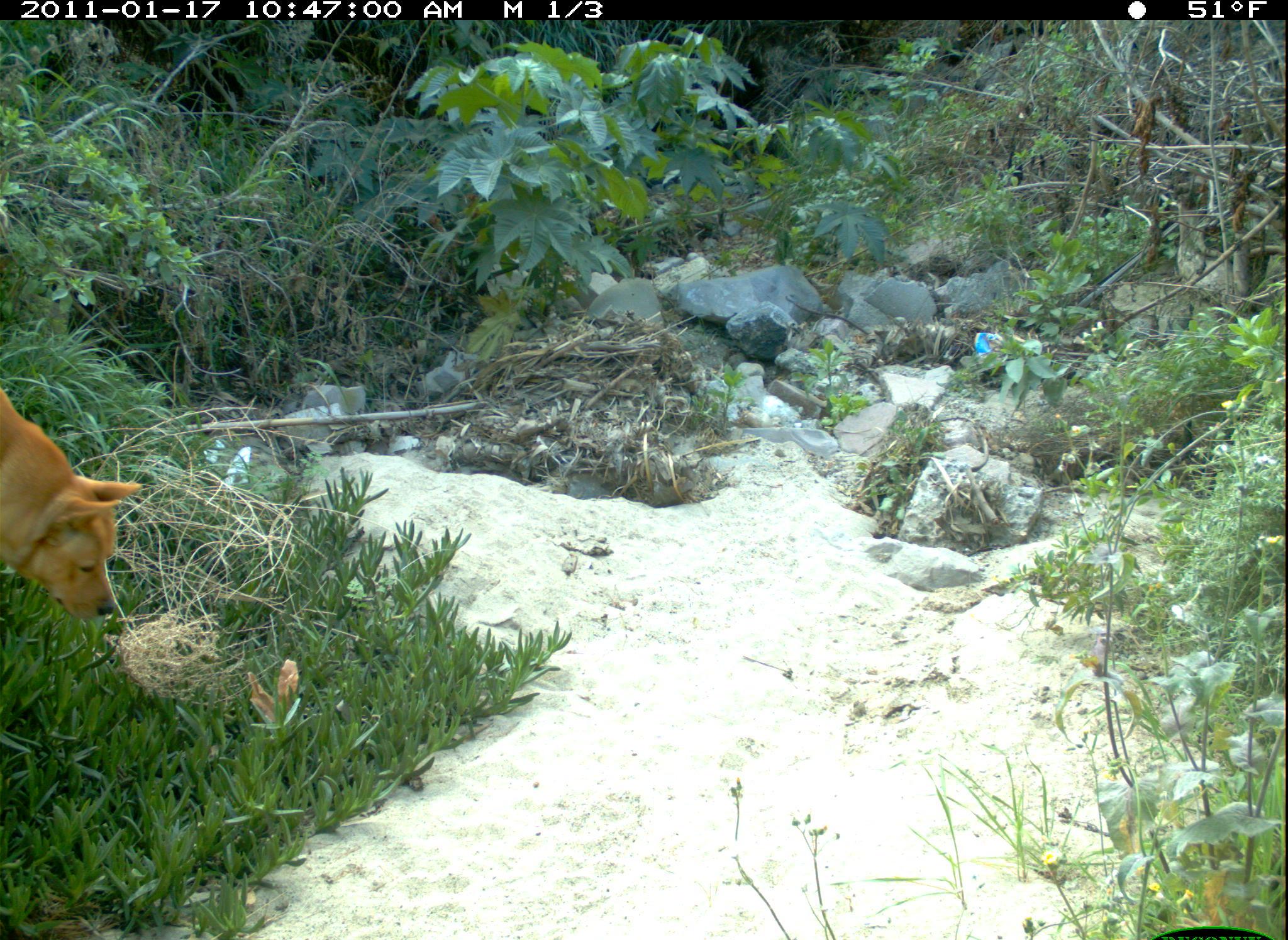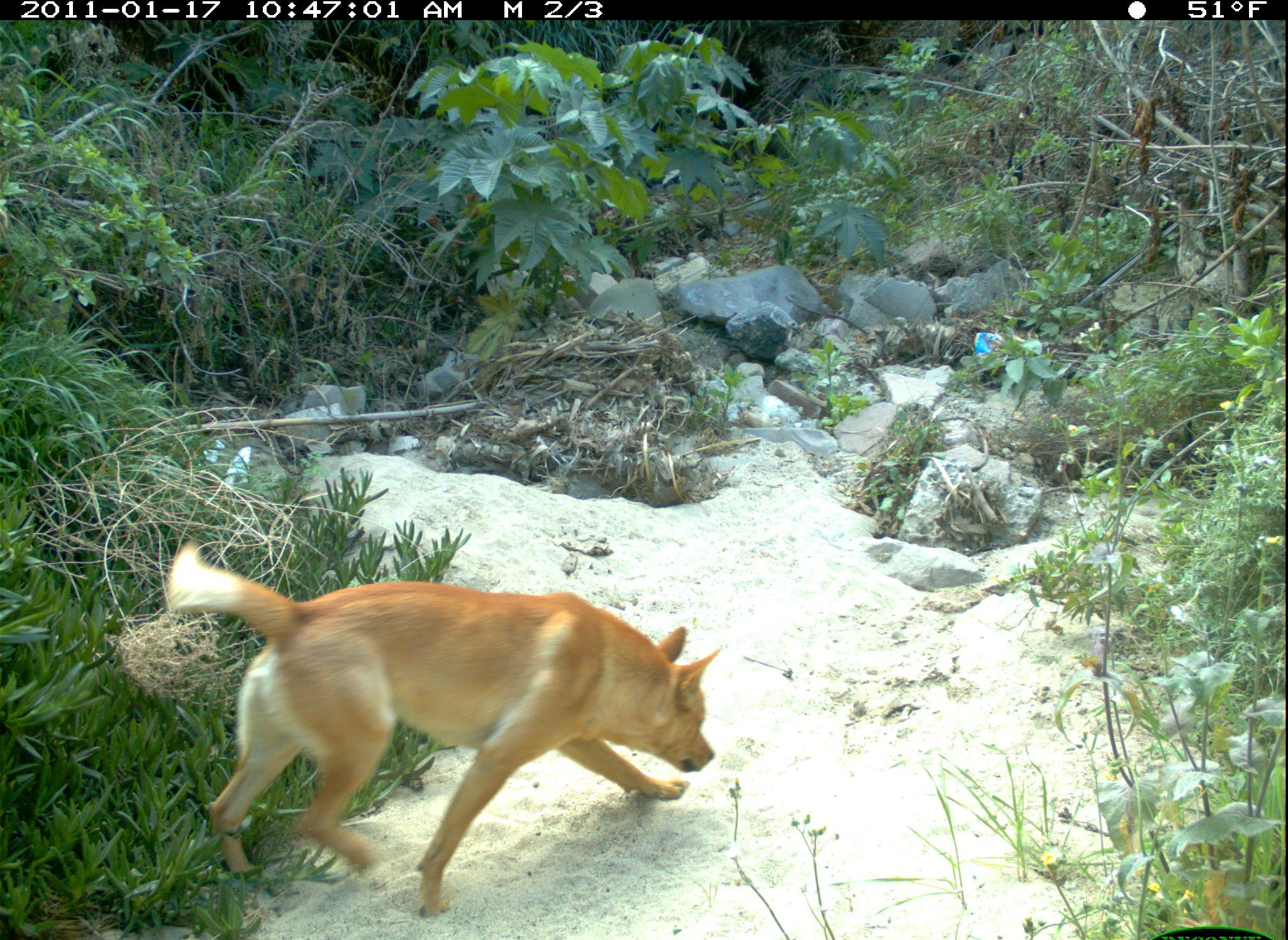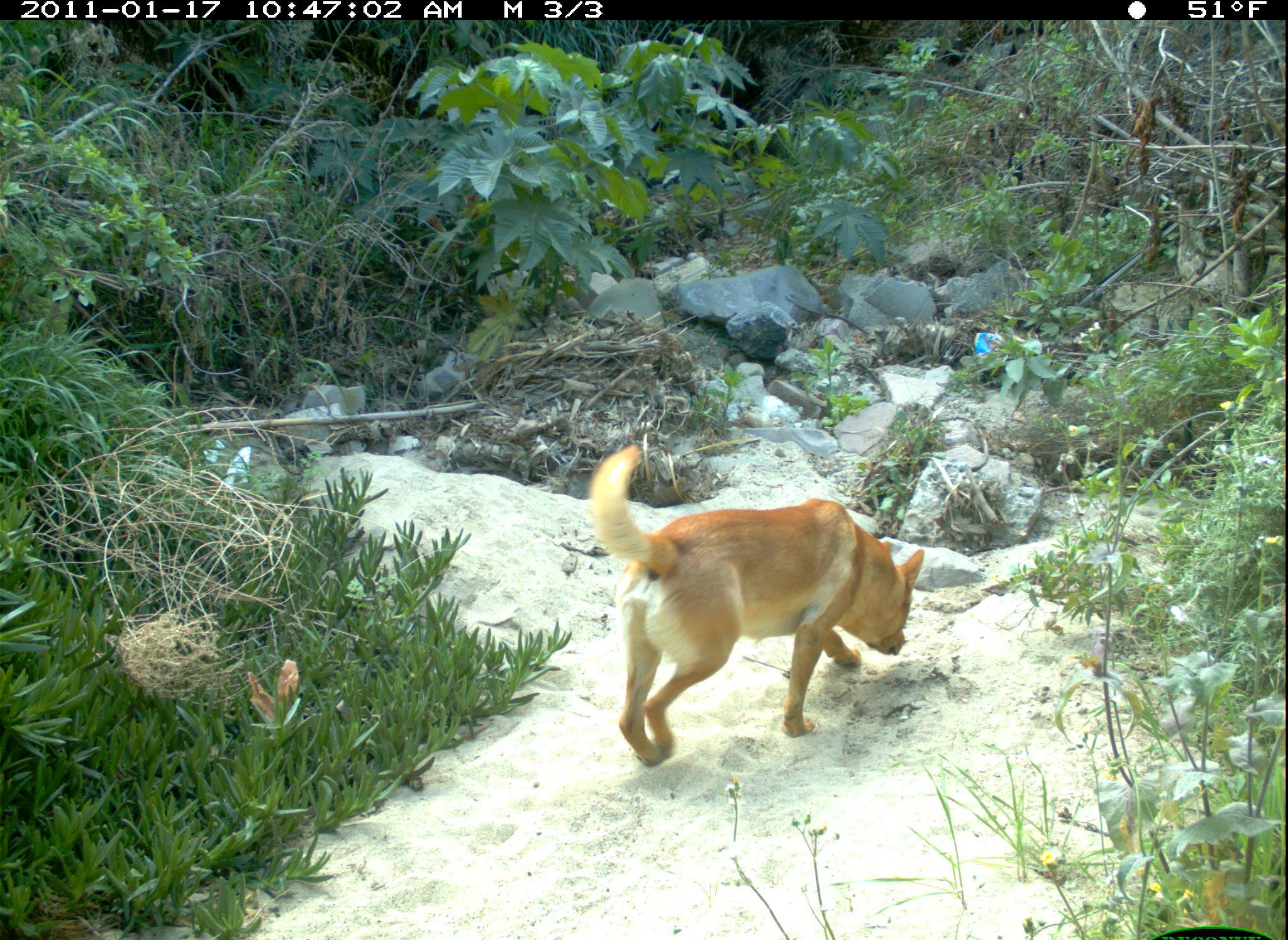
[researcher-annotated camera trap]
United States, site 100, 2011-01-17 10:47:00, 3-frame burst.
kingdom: Animalia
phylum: Chordata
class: Mammalia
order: Carnivora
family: Canidae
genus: Canis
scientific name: Canis familiaris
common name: domestic dog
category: dog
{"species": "dog (domestic dog) (Canis familiaris)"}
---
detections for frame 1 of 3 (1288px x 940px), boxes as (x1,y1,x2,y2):
dog: (2,370,142,662)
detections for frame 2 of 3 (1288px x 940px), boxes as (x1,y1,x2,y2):
dog: (140,527,758,931)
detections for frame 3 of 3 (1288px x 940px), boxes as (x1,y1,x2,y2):
dog: (547,406,960,767)